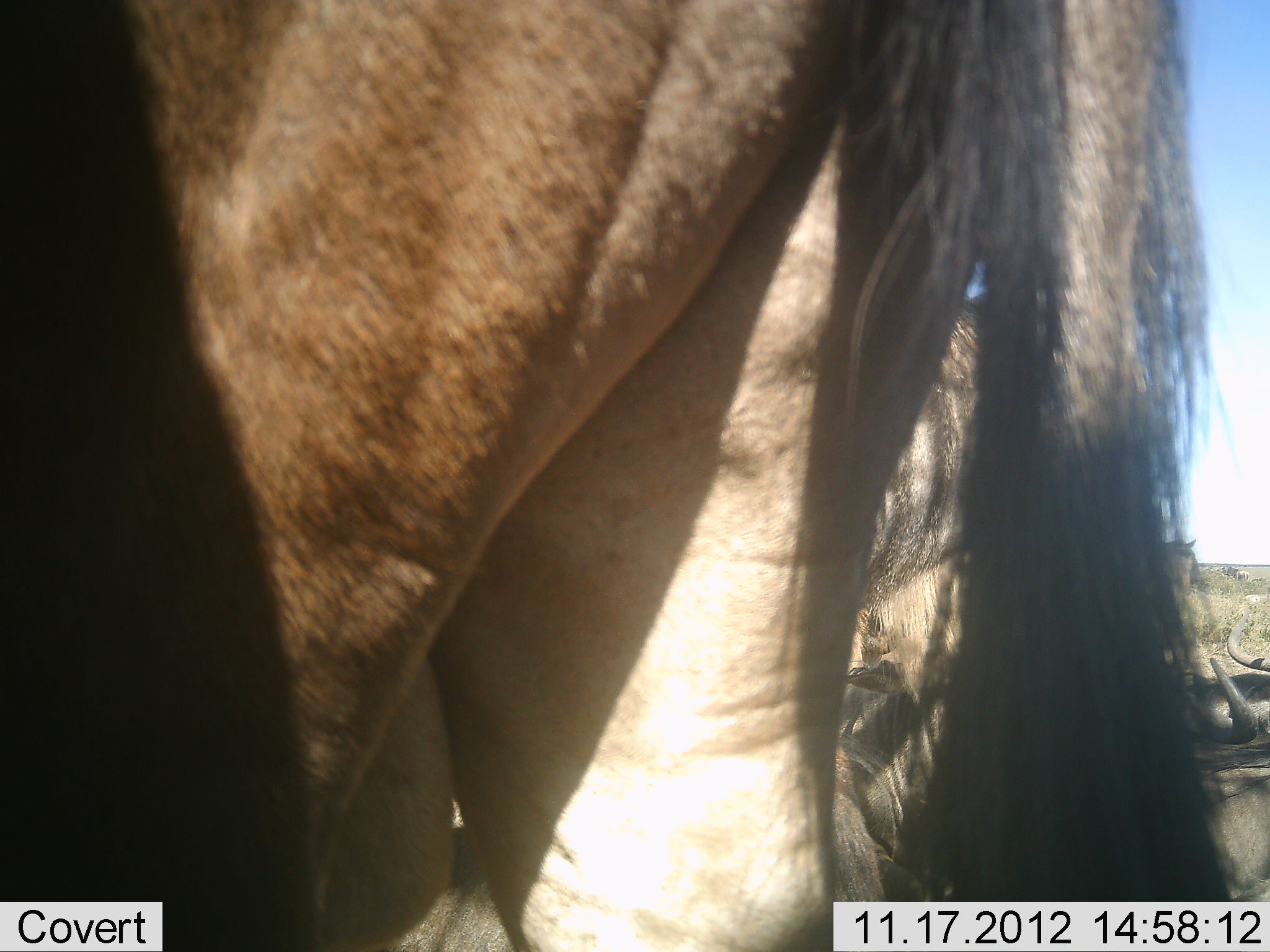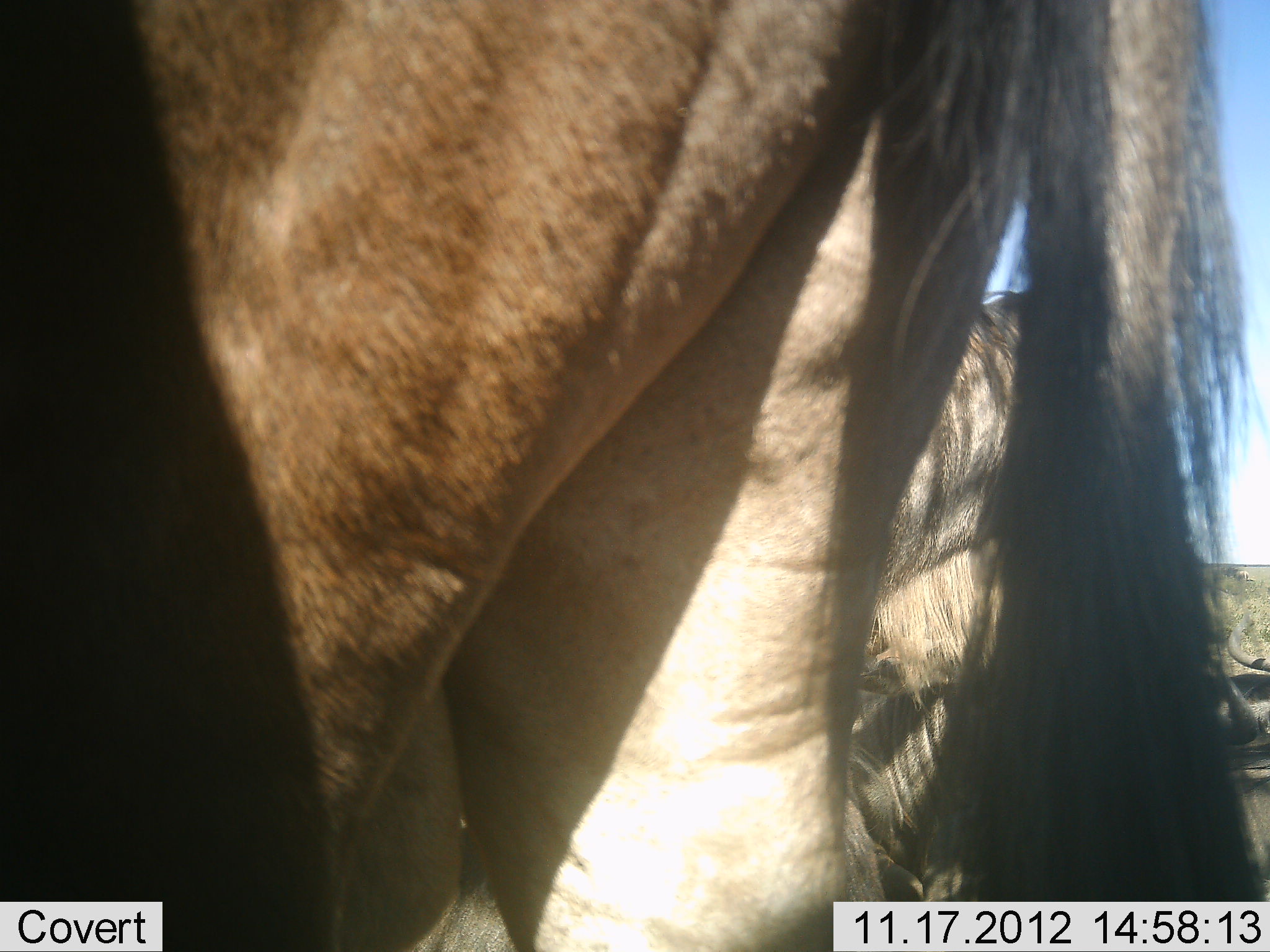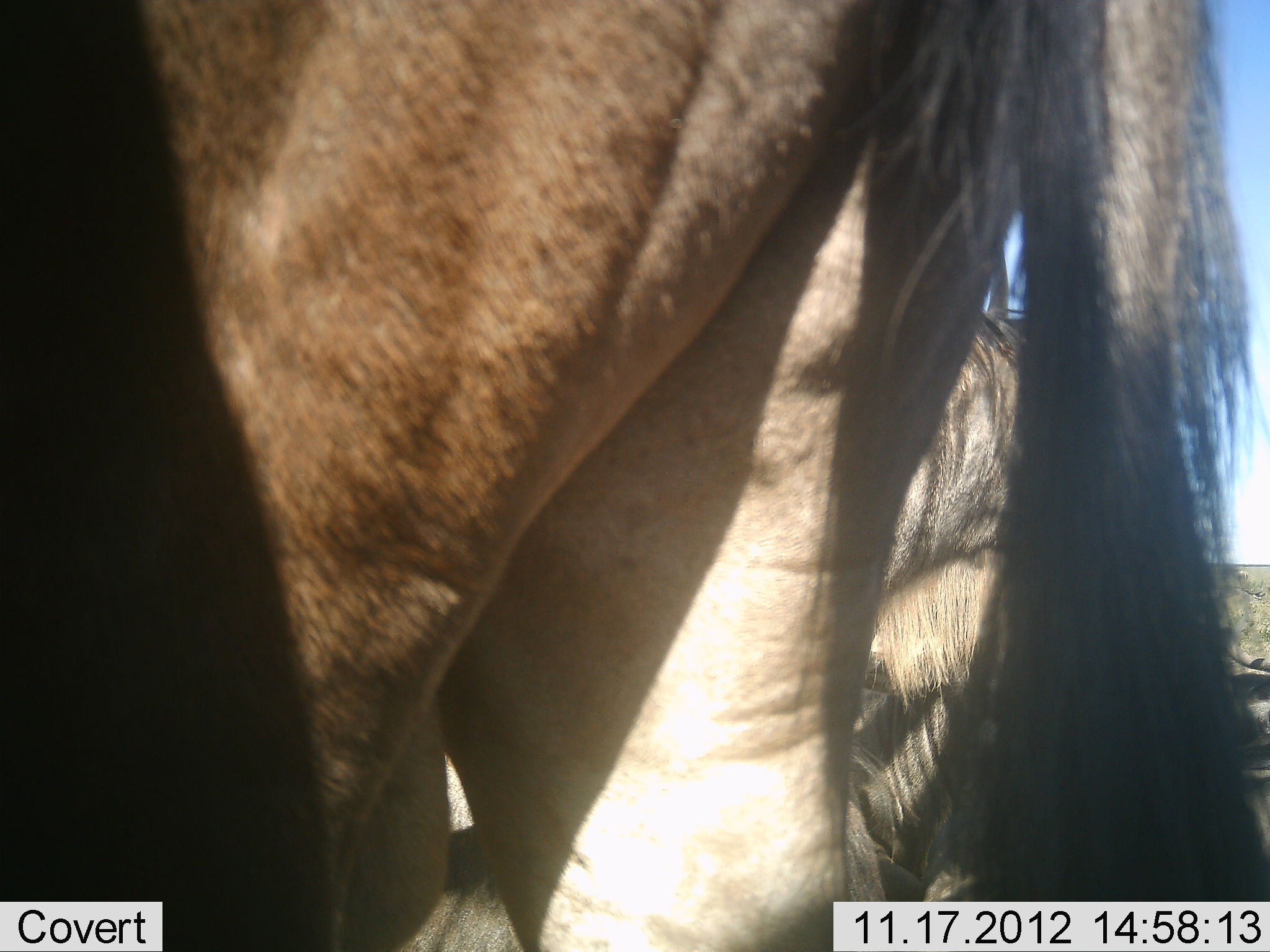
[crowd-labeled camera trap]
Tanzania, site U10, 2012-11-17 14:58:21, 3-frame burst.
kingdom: Animalia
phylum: Chordata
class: Mammalia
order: Artiodactyla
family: Bovidae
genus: Connochaetes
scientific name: Connochaetes taurinus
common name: blue wildebeest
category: wildebeest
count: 4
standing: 80%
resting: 60%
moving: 0%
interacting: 0%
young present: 0%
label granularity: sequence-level